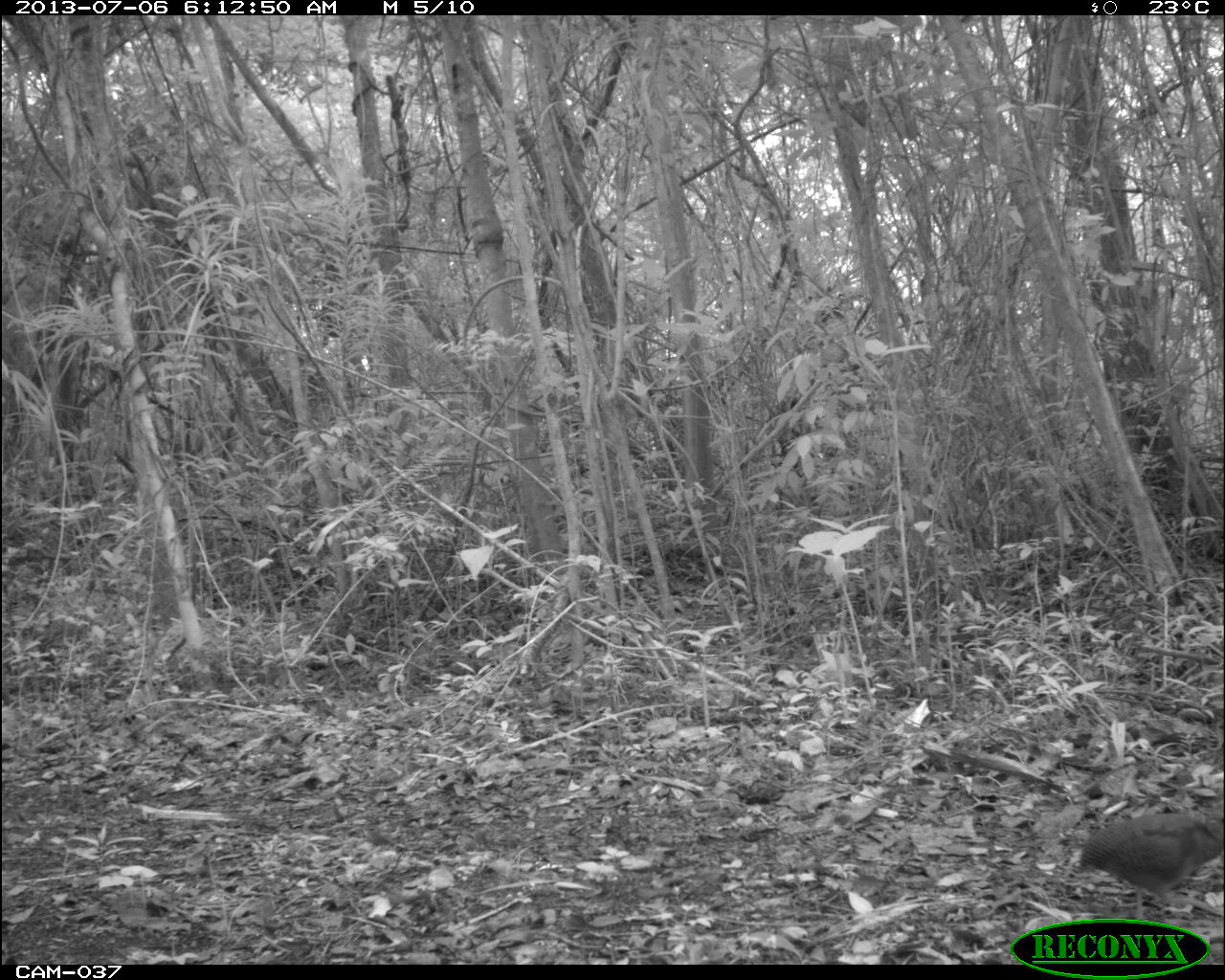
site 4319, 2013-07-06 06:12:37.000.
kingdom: Animalia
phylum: Chordata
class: Aves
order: Tinamiformes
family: Tinamidae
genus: Tinamus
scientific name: Tinamus major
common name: great tinamou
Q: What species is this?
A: Tinamus major (great tinamou).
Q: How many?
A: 1.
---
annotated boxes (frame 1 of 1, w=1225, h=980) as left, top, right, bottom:
tinamus major: 1069, 805, 1221, 914